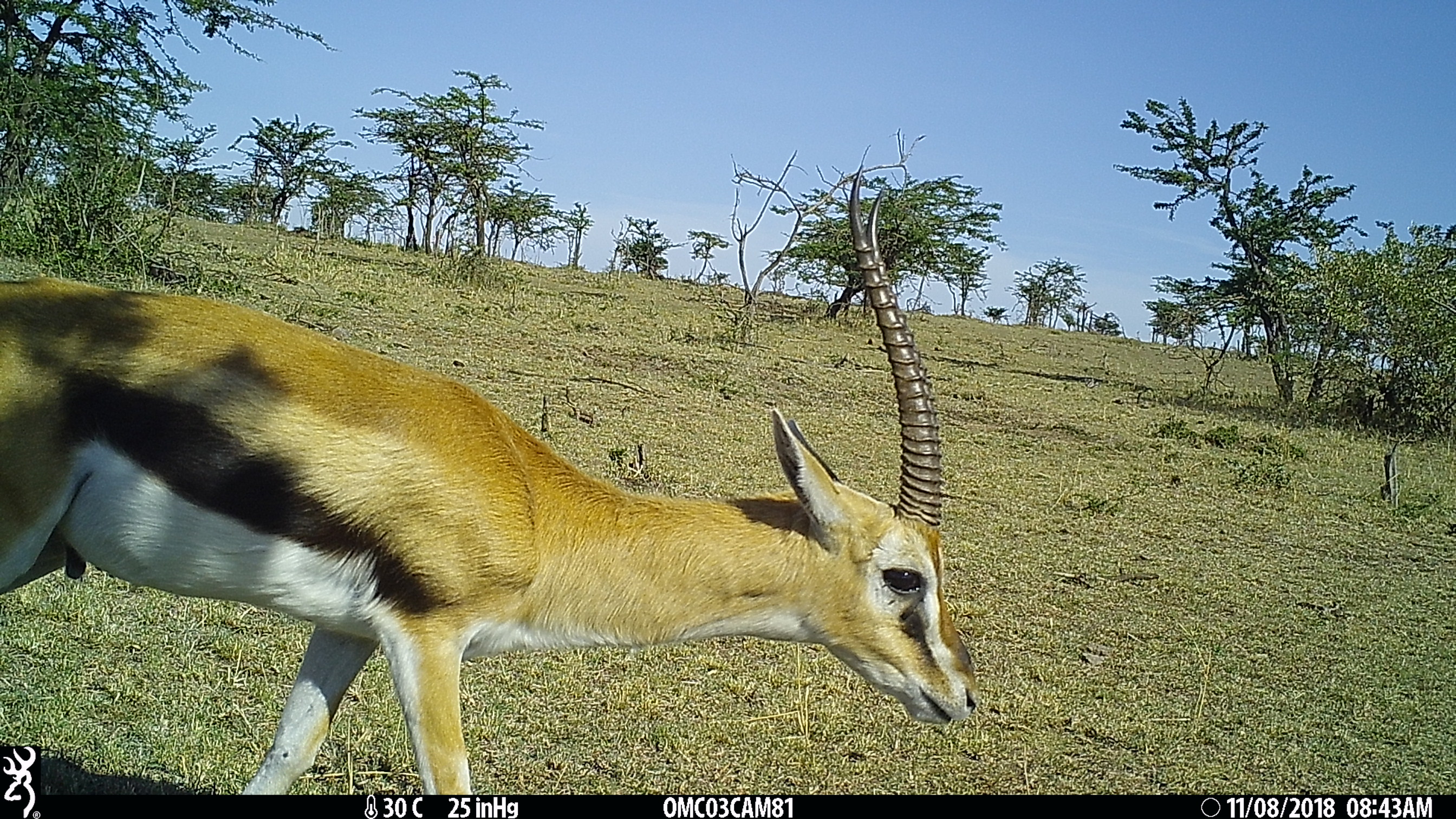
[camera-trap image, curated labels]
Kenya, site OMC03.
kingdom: Animalia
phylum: Chordata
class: Mammalia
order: Artiodactyla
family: Bovidae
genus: Eudorcas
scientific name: Eudorcas thomsonii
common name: thomon's gazelle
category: gazelle thomsons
Gazelle thomsons (thomon's gazelle) (Eudorcas thomsonii).